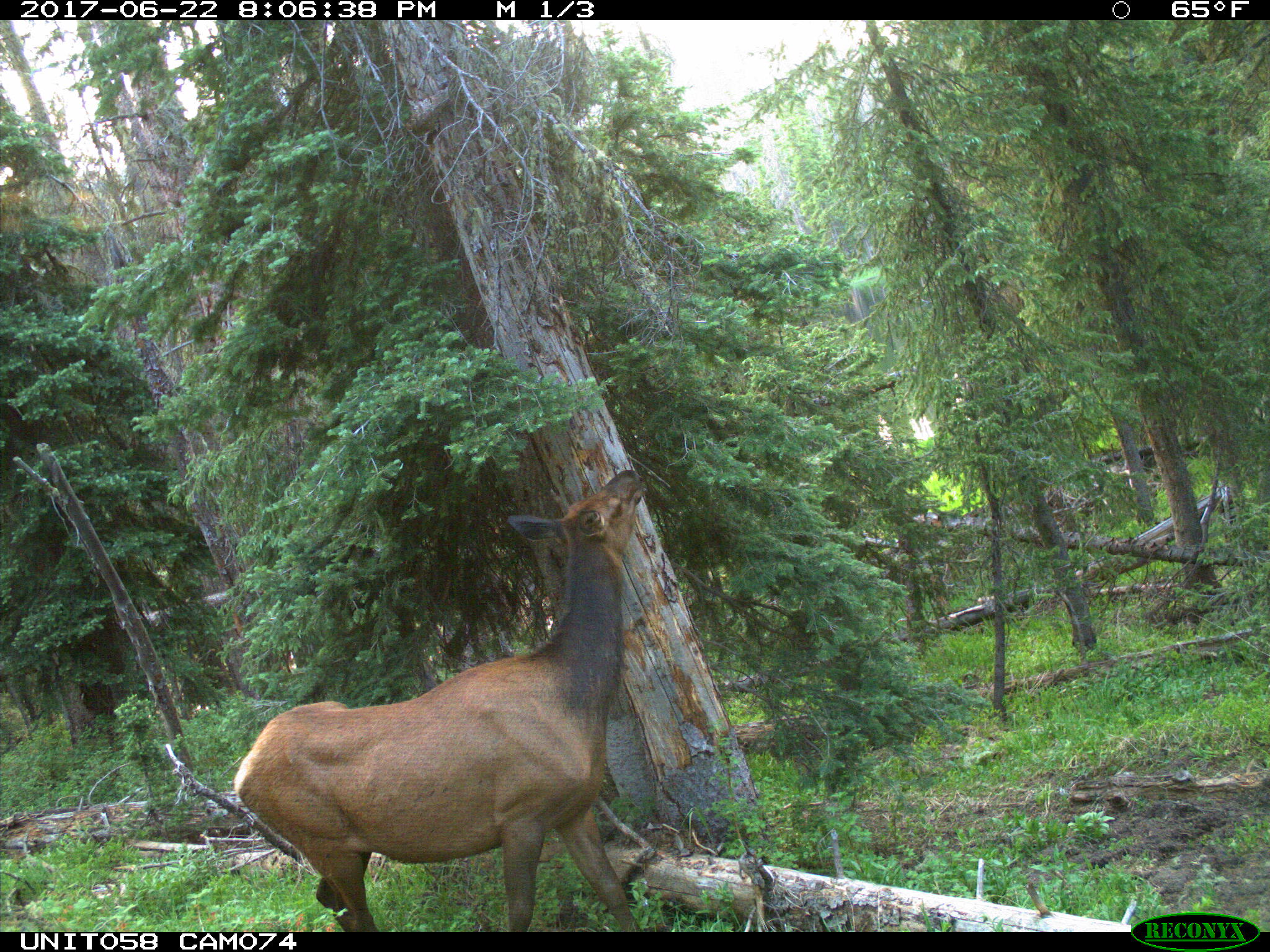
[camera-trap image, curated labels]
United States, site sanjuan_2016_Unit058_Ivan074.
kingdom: Animalia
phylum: Chordata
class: Mammalia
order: Artiodactyla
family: Cervidae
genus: Cervus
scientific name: Cervus elaphus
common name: red deer